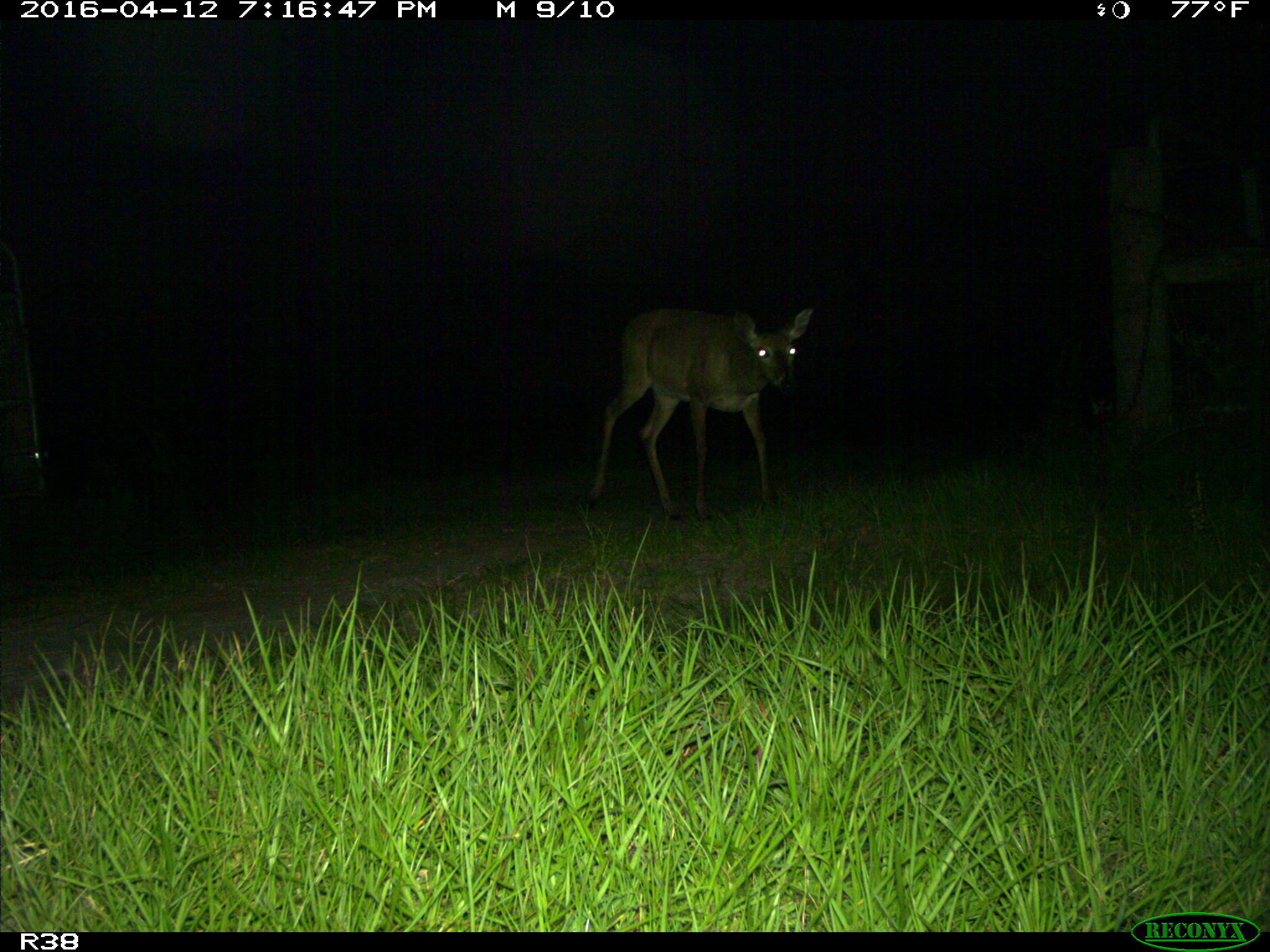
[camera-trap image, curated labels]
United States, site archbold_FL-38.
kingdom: Animalia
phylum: Chordata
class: Mammalia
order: Artiodactyla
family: Cervidae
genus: Odocoileus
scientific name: Odocoileus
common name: deer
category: unidentified deer